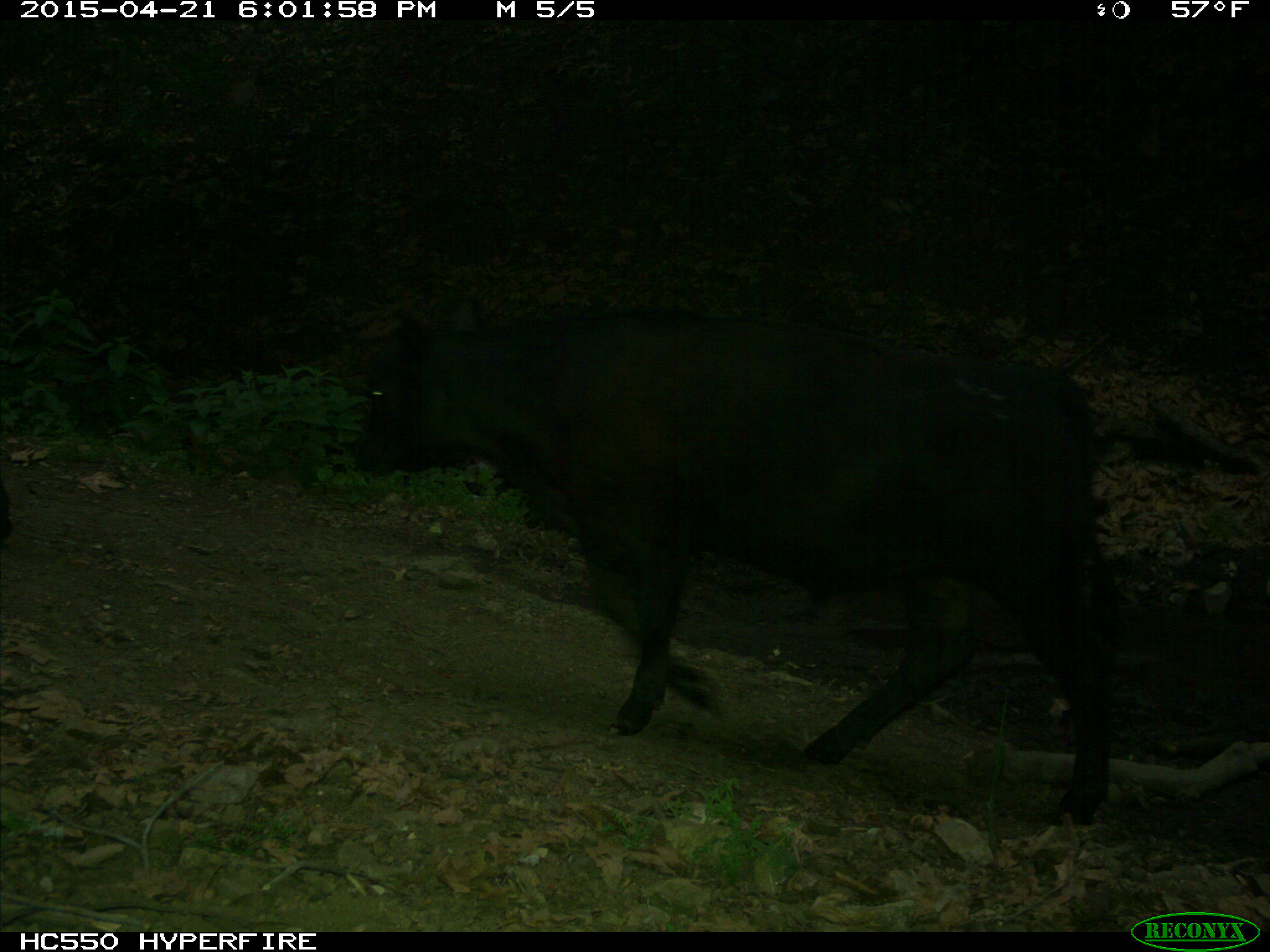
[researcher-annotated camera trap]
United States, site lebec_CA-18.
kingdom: Animalia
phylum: Chordata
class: Mammalia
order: Artiodactyla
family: Bovidae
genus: Bos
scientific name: Bos taurus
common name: domestic cow